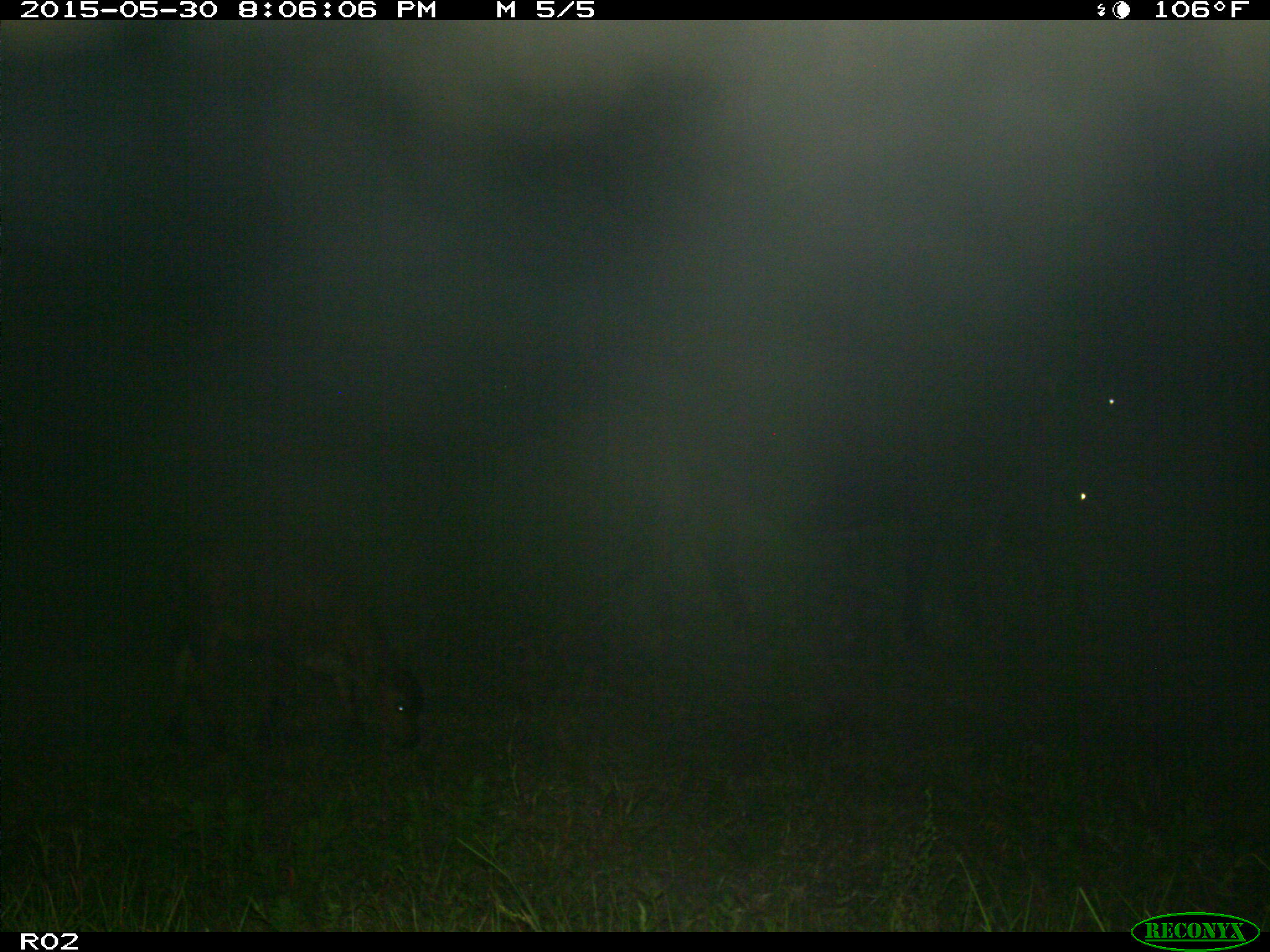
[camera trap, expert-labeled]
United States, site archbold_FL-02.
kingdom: Animalia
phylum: Chordata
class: Mammalia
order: Artiodactyla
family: Bovidae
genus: Bos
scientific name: Bos taurus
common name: domestic cow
Bos taurus (domestic cow).